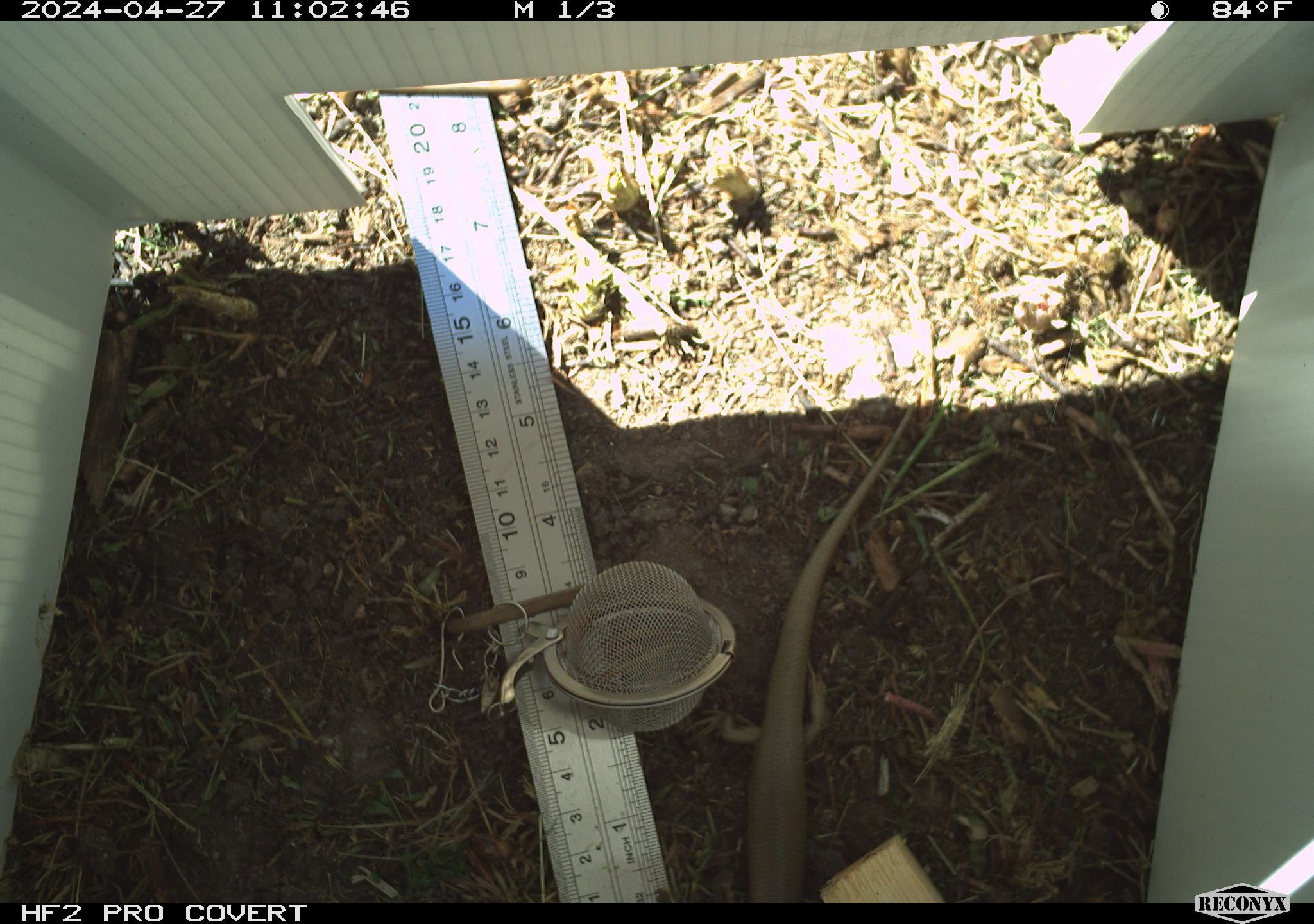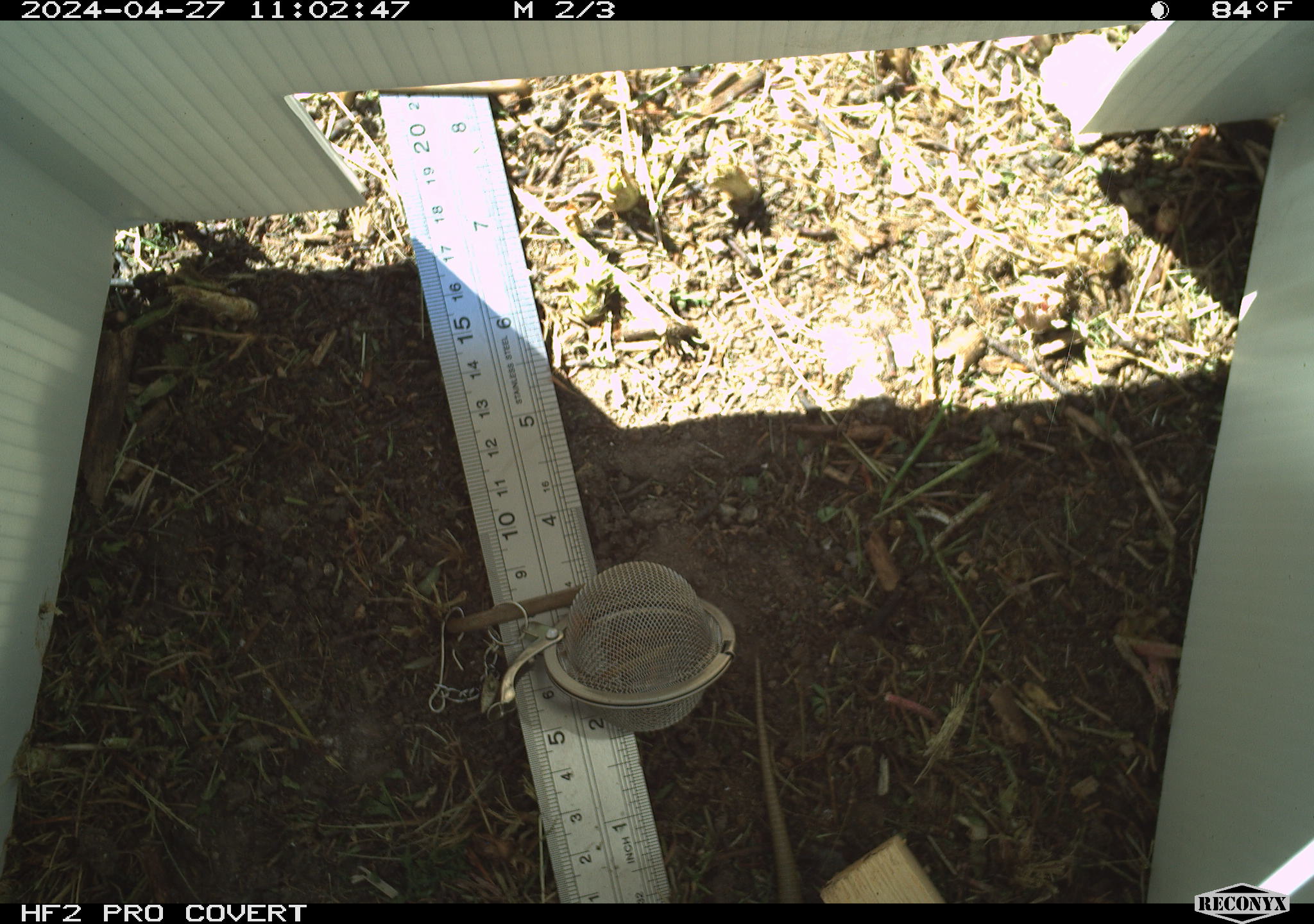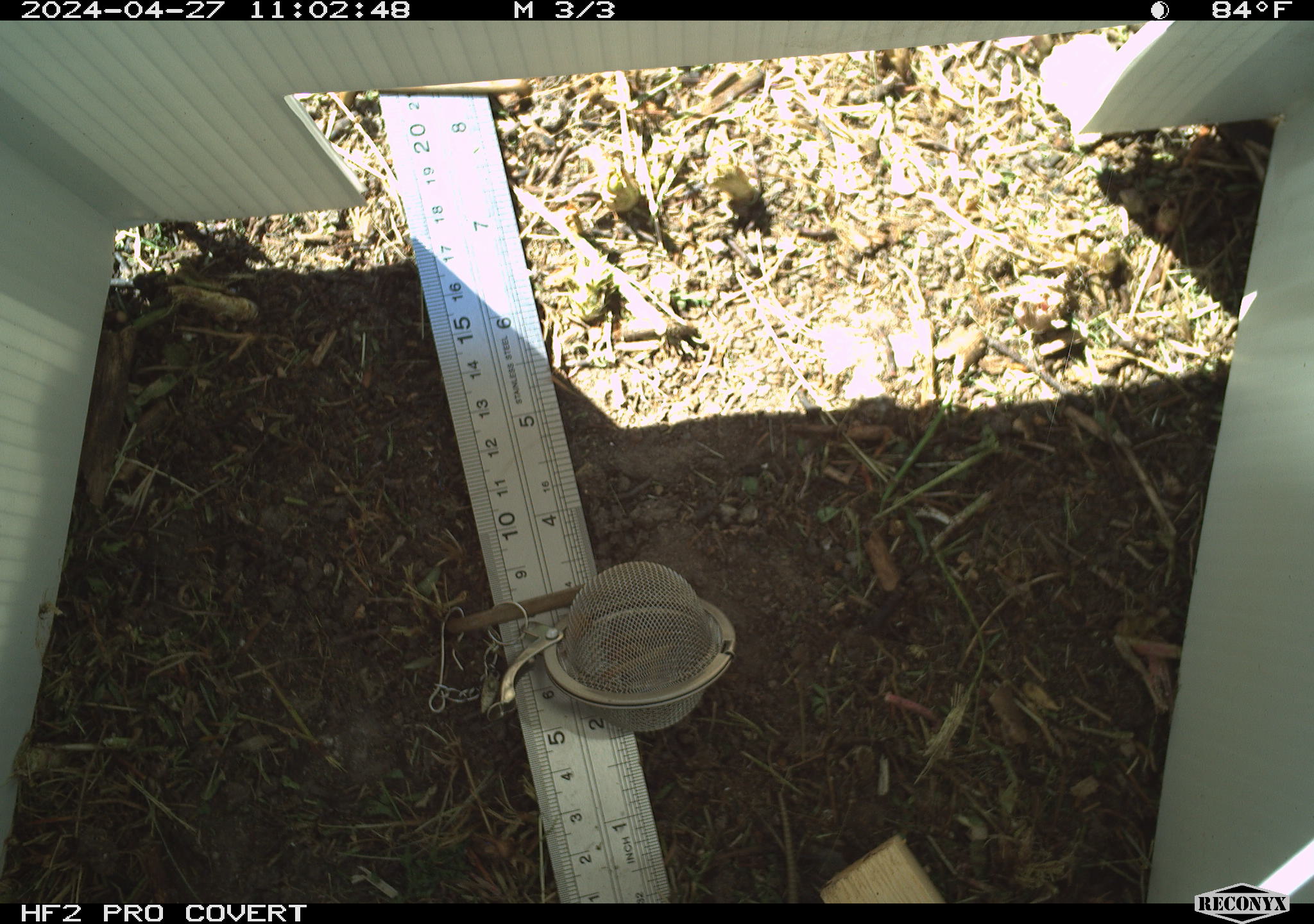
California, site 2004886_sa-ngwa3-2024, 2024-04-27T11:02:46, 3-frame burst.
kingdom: Animalia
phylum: Chordata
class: Reptilia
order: Squamata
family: Scincidae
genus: Plestiodon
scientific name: Plestiodon gilberti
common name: gilbert's skink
Gilbert's skink (Plestiodon gilberti).